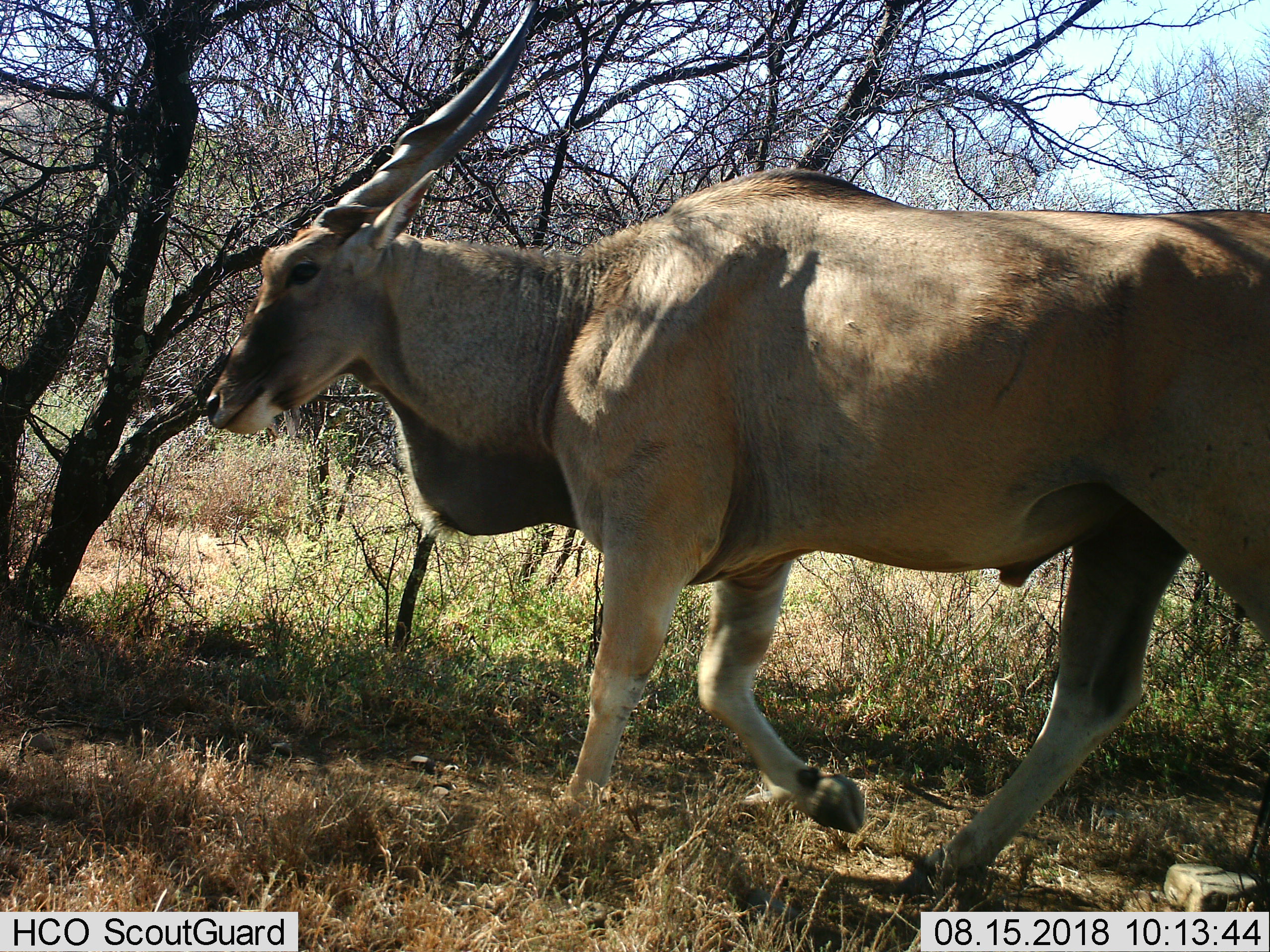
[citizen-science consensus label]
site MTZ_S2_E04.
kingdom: Animalia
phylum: Chordata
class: Mammalia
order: Artiodactyla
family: Bovidae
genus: Tragelaphus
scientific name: Tragelaphus oryx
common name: eland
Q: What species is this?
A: Eland (Tragelaphus oryx).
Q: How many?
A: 1.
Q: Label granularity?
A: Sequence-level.